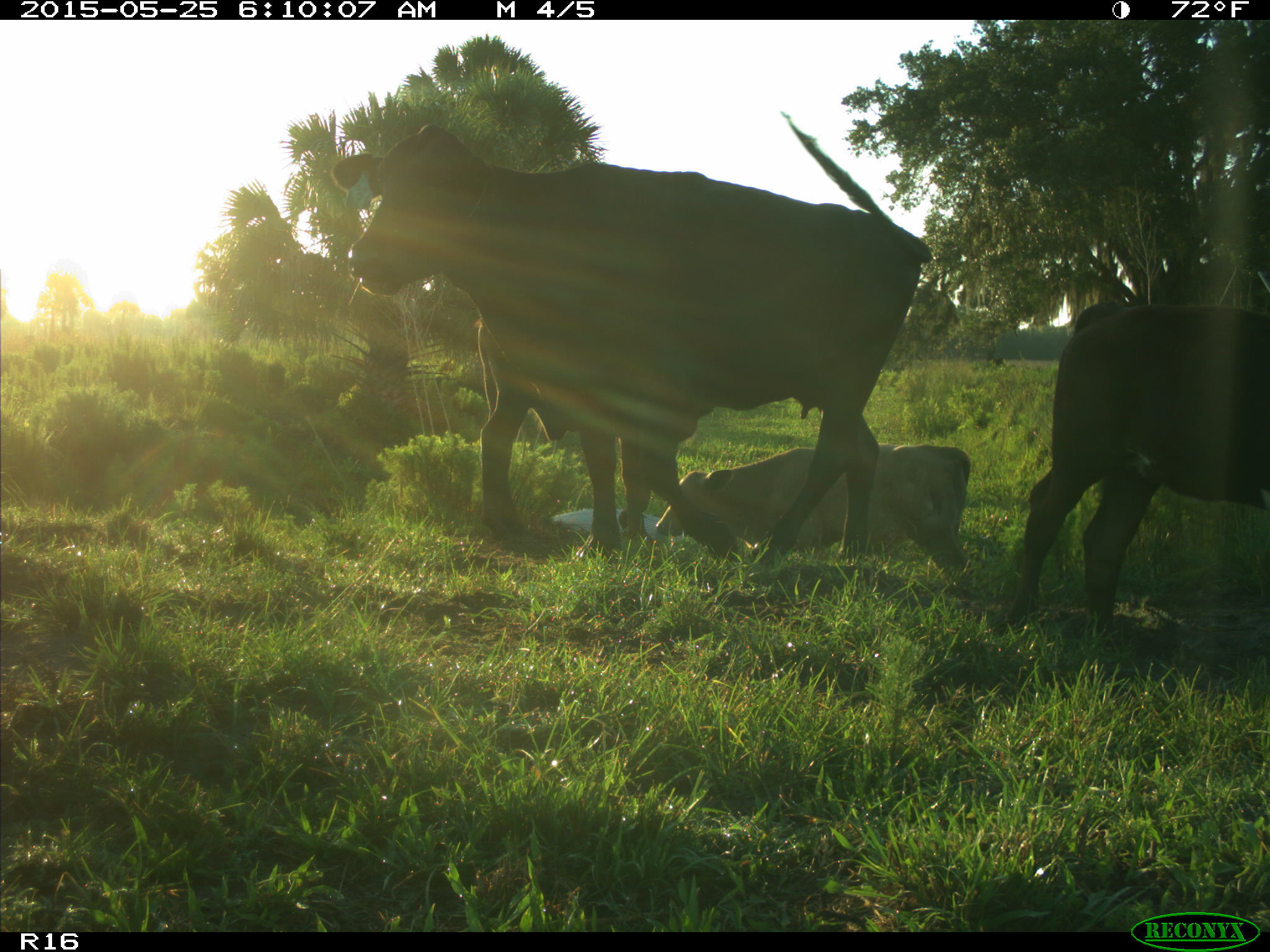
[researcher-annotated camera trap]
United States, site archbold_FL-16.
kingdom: Animalia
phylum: Chordata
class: Mammalia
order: Artiodactyla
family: Bovidae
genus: Bos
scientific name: Bos taurus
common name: domestic cow